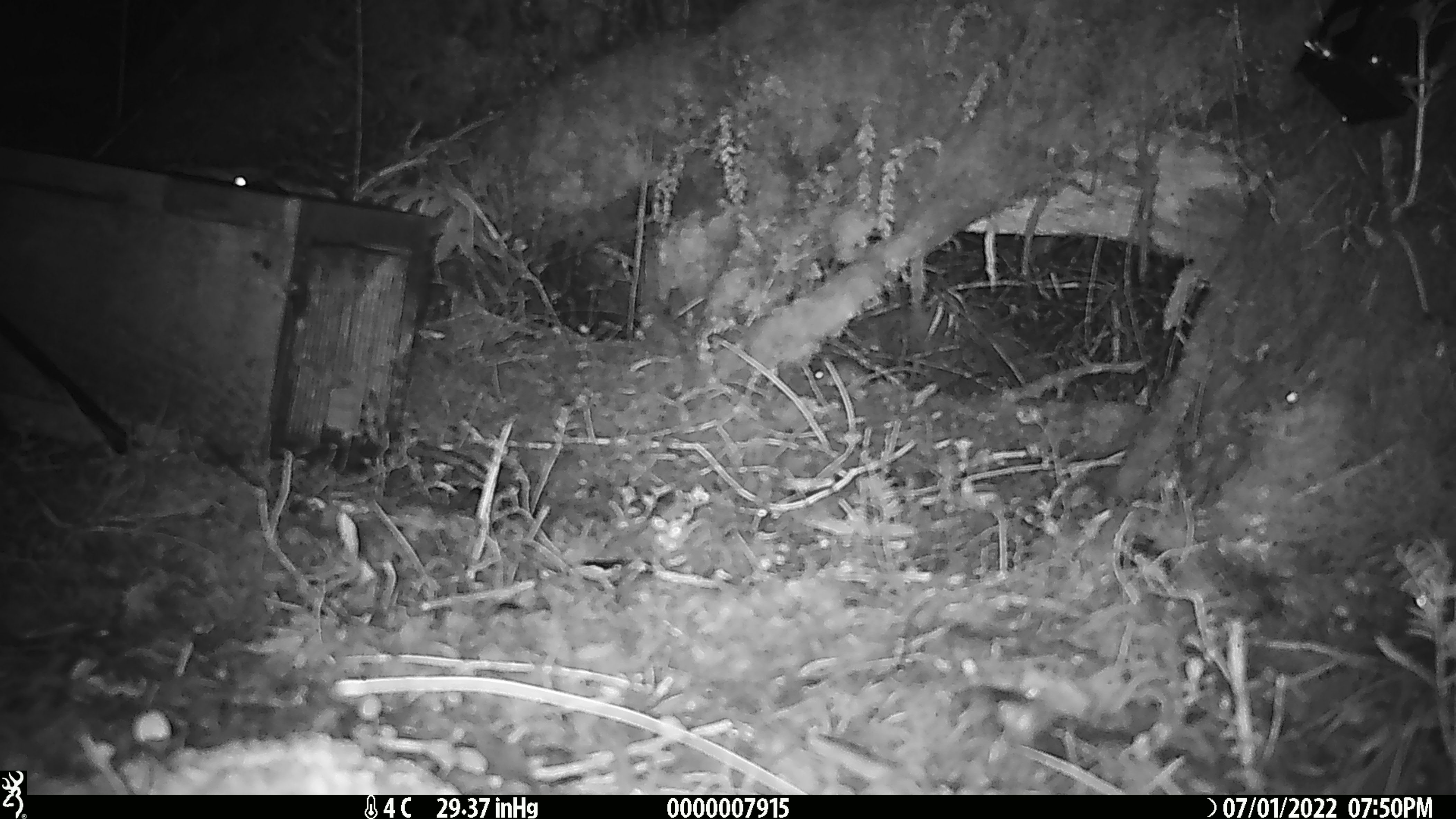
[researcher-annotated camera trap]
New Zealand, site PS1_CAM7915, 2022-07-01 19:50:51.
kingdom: Animalia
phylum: Chordata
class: Mammalia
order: Rodentia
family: Muridae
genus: Mus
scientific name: Mus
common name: mouse